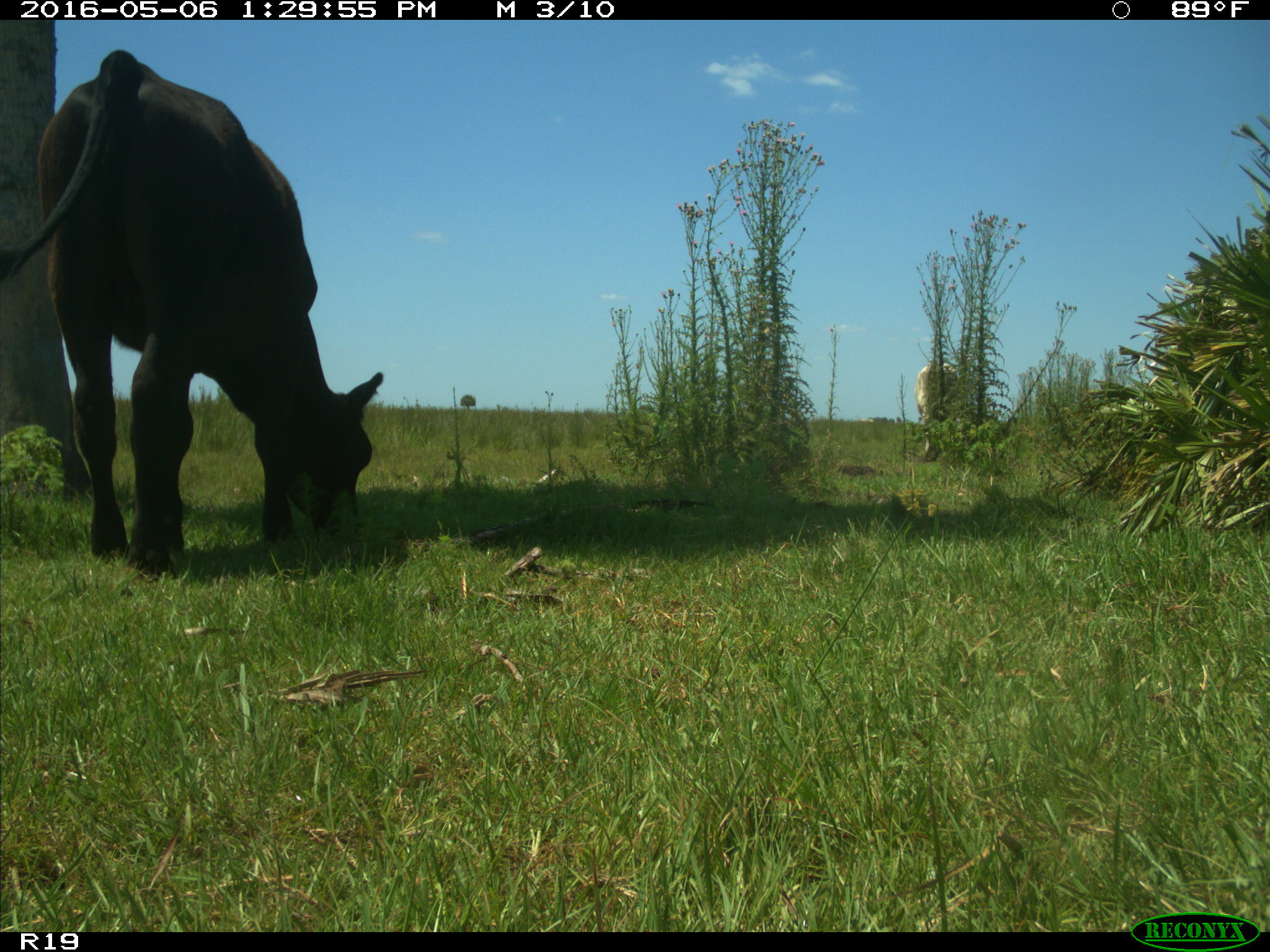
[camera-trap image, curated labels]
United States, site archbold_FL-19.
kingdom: Animalia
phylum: Chordata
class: Mammalia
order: Artiodactyla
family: Bovidae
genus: Bos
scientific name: Bos taurus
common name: domestic cow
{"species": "Bos taurus (domestic cow)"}